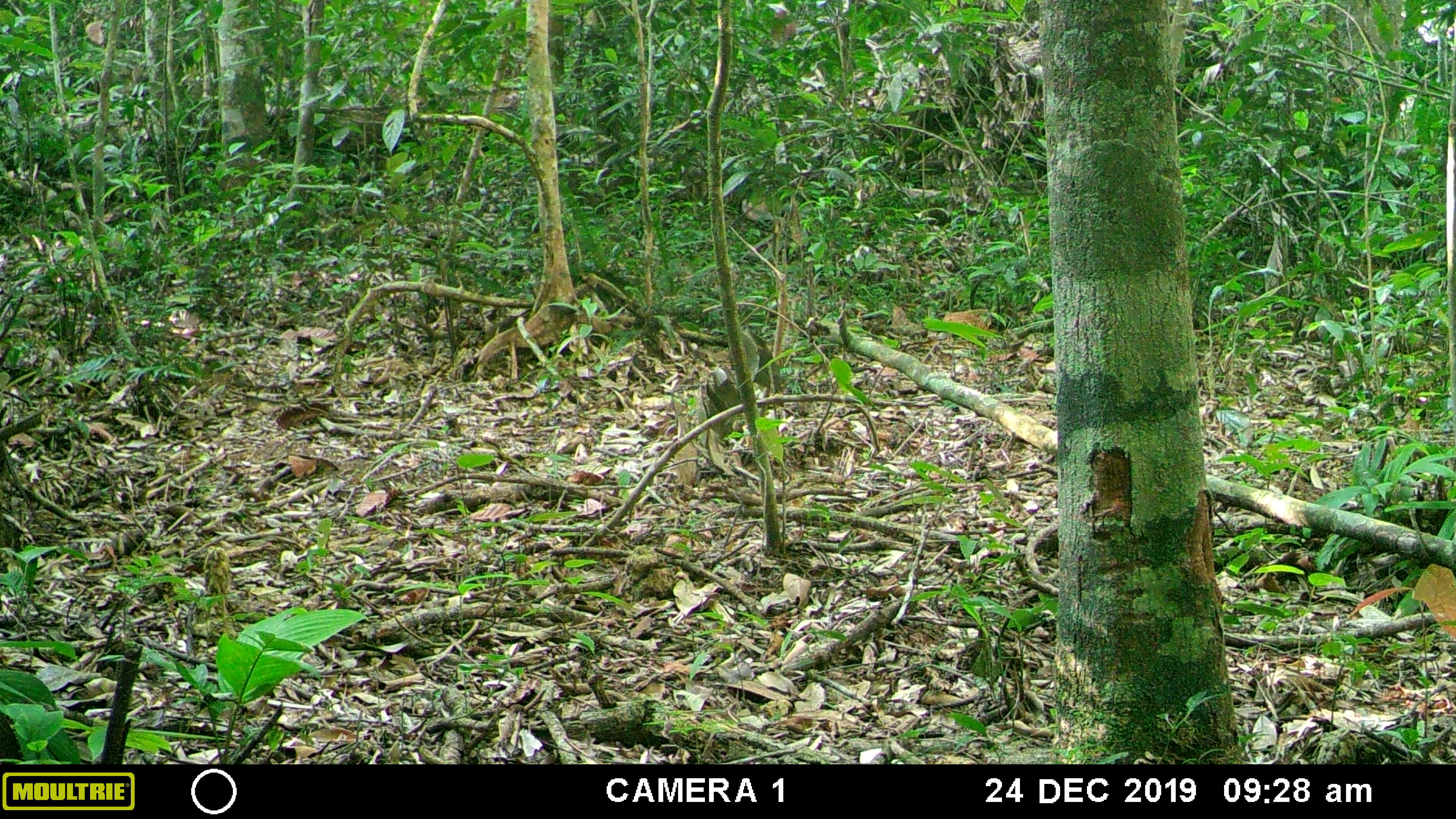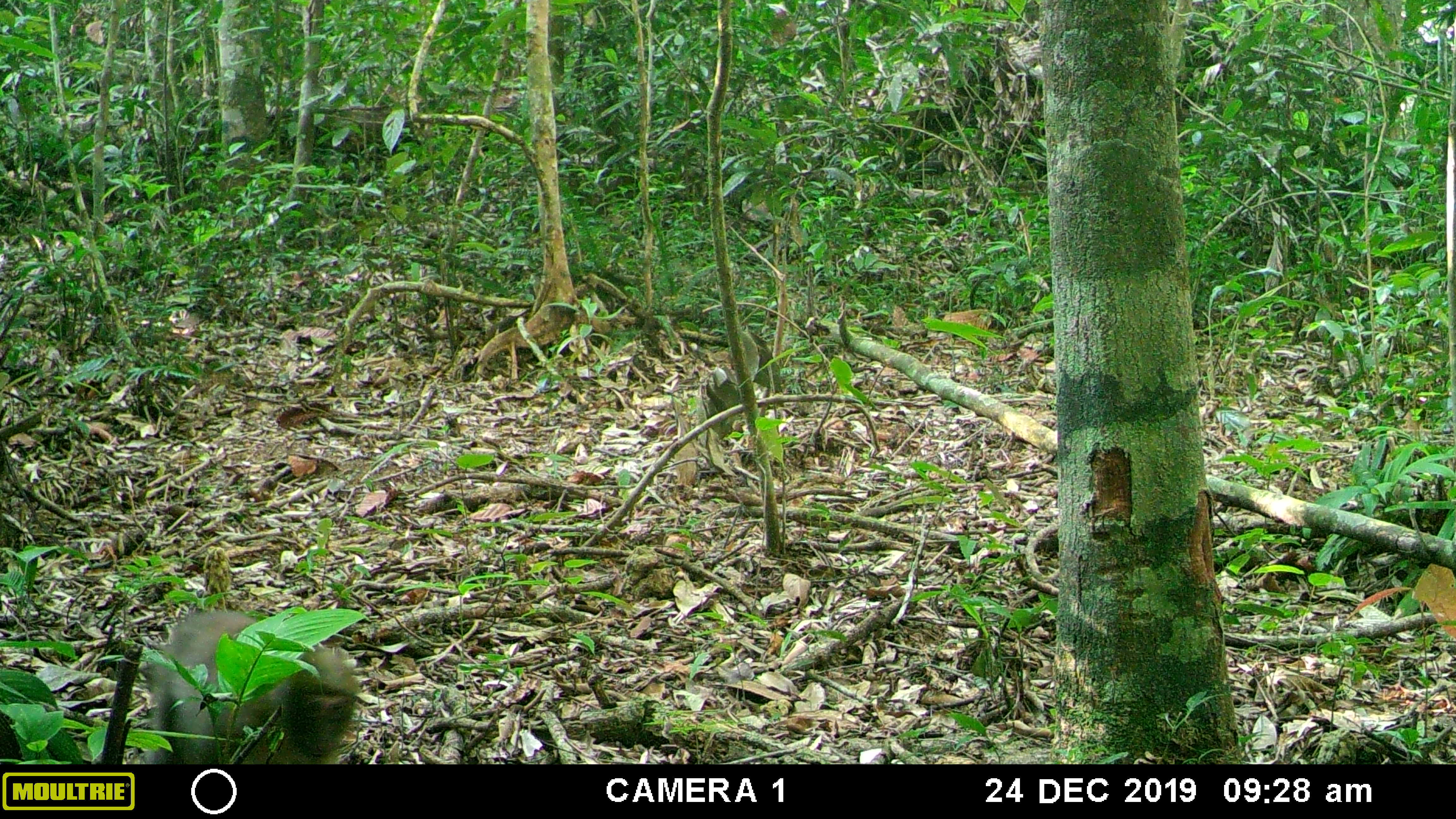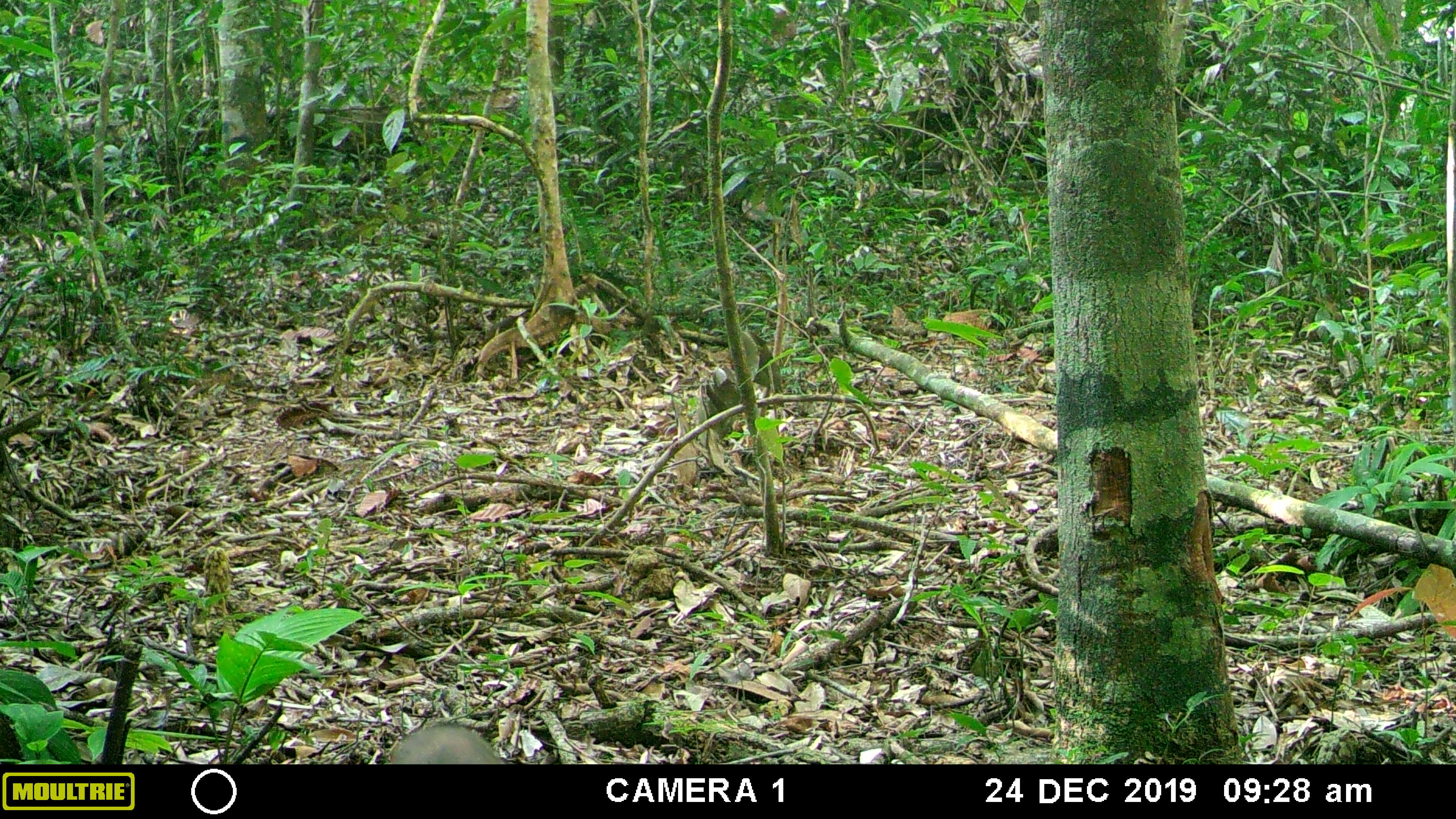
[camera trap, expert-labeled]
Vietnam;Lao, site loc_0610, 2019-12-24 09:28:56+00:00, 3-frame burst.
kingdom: Animalia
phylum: Chordata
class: Mammalia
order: Primates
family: Cercopithecidae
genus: Macaca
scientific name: Macaca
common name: macaques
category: assam or rhesus macaque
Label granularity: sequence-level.